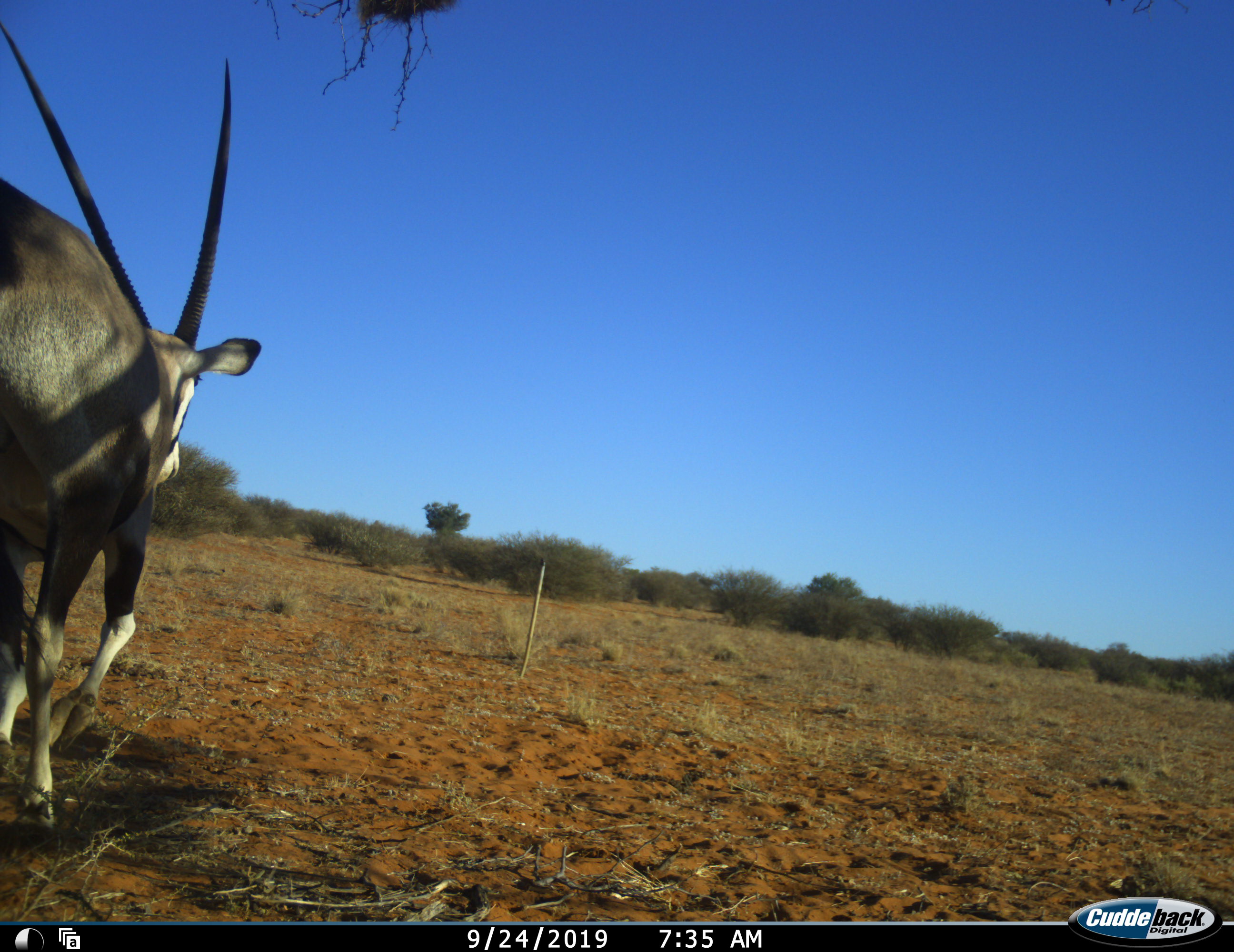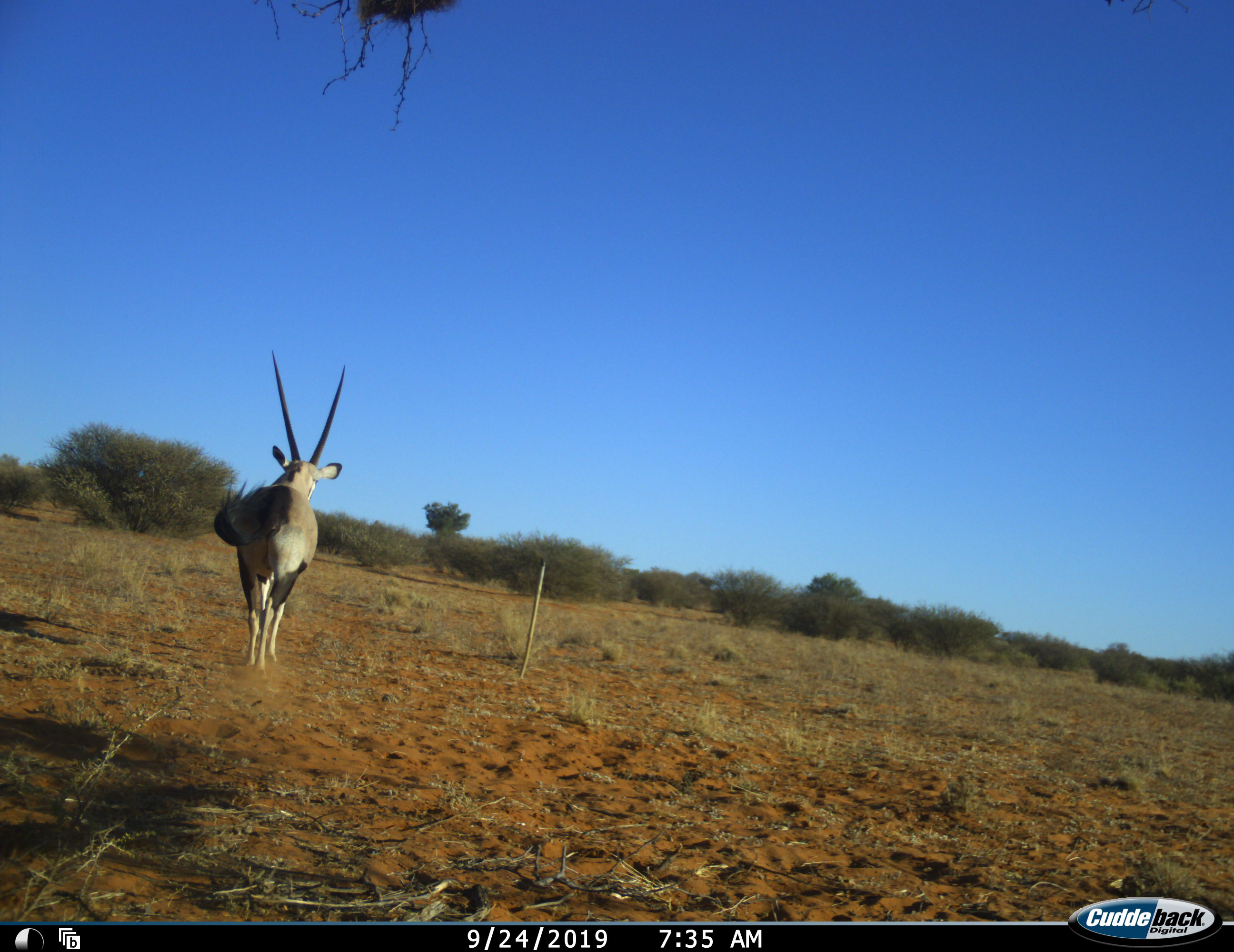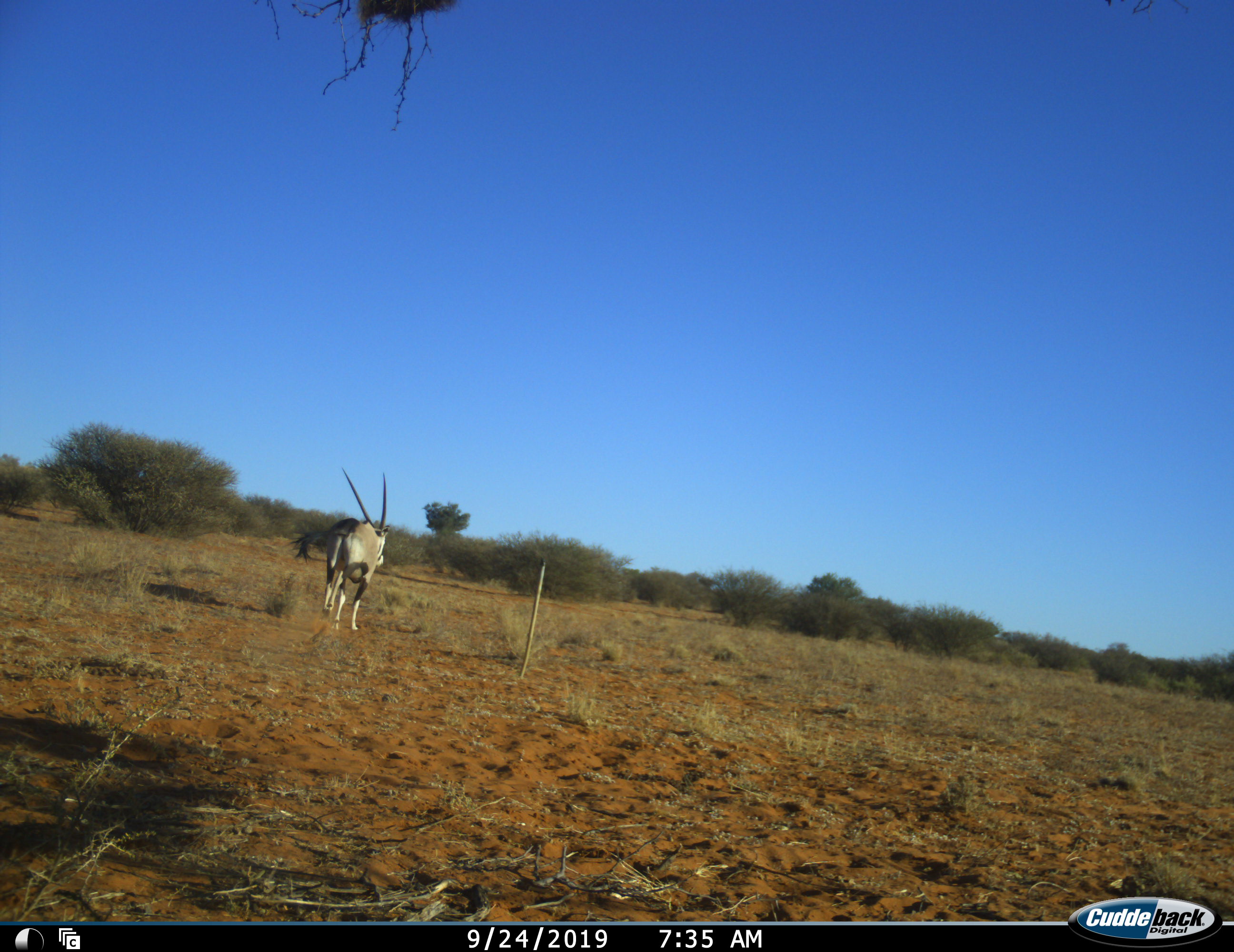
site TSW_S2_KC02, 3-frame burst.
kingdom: Animalia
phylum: Chordata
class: Mammalia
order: Artiodactyla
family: Bovidae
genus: Oryx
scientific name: Oryx gazella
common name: gemsbok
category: oryx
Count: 1.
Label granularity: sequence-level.